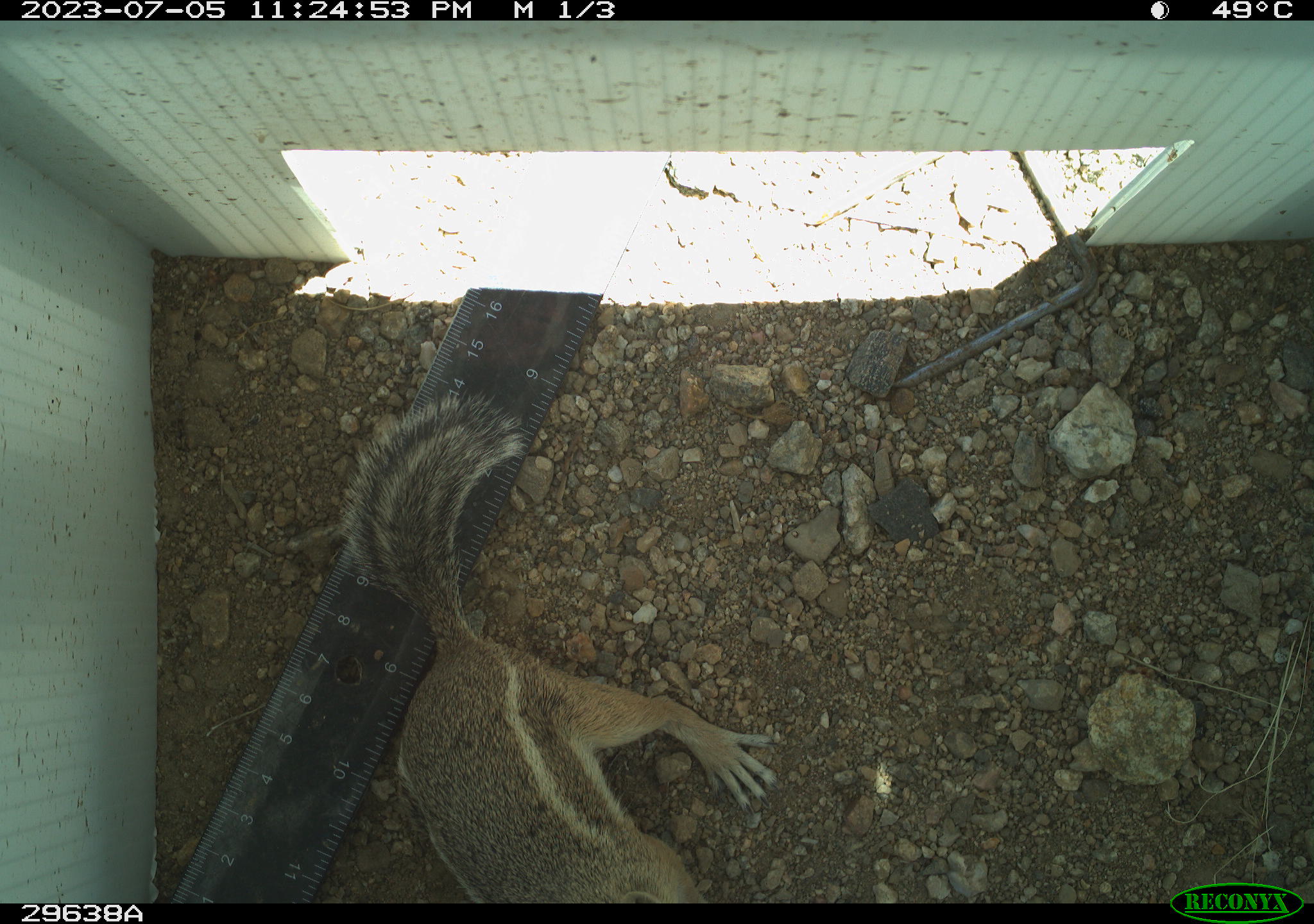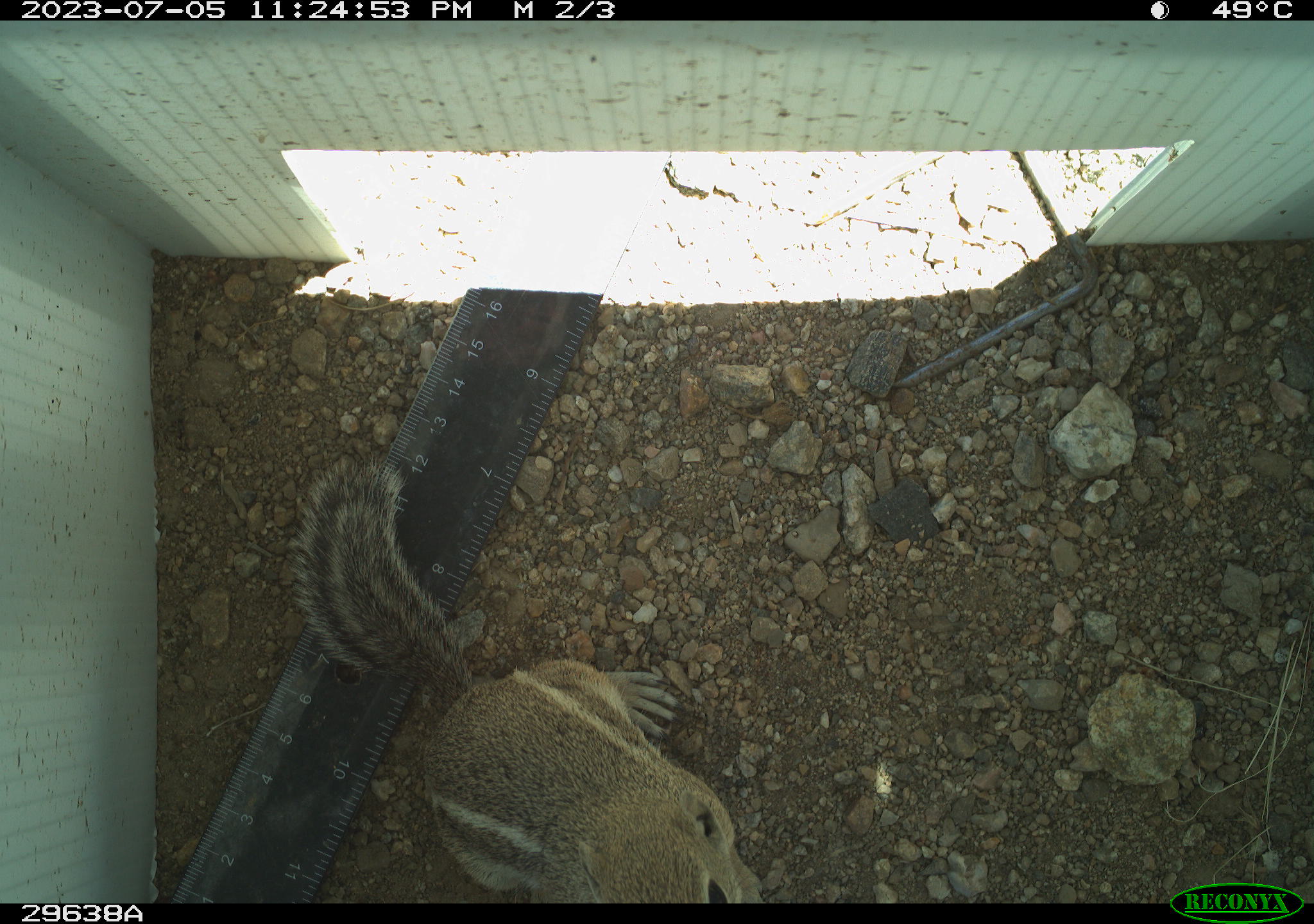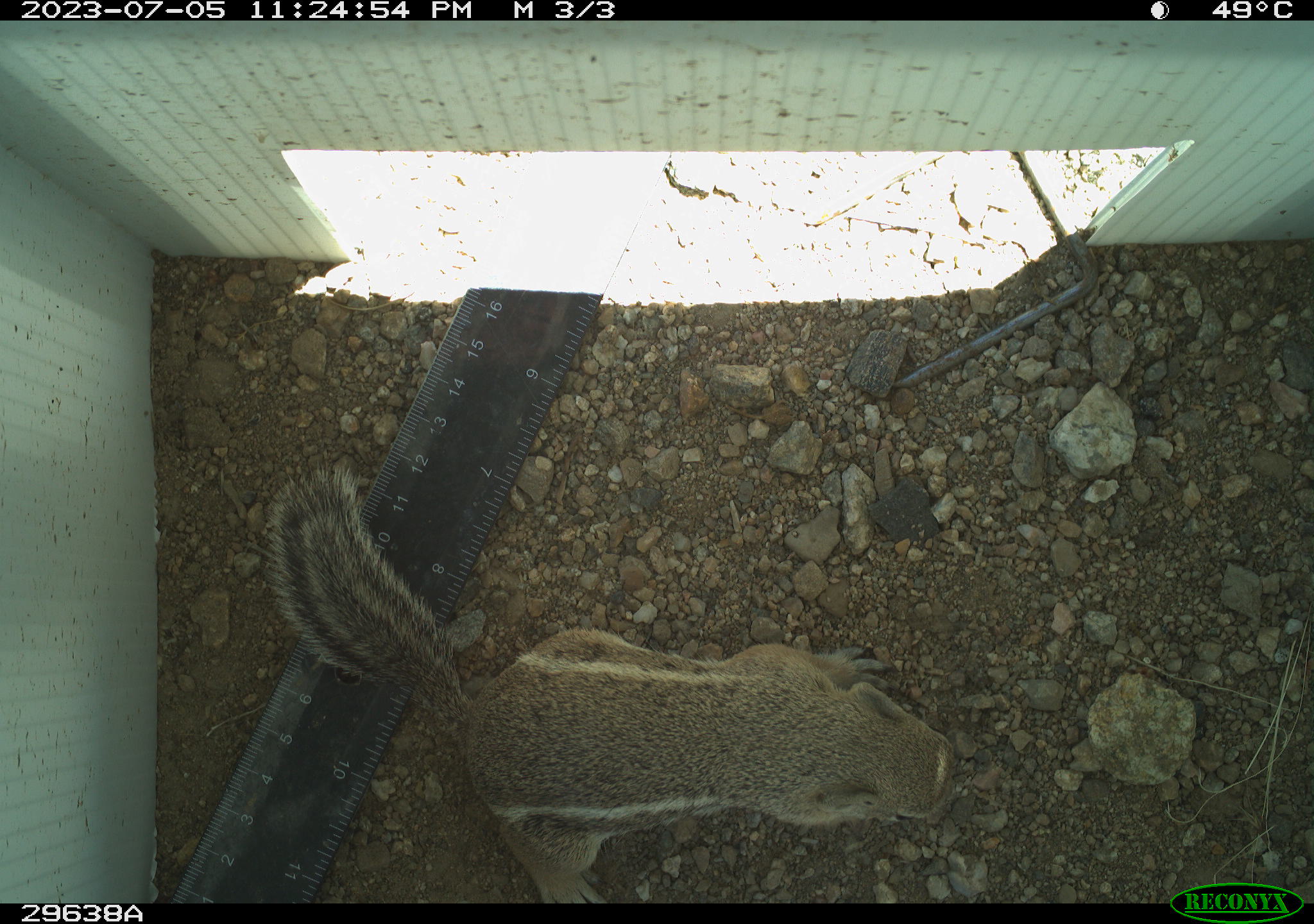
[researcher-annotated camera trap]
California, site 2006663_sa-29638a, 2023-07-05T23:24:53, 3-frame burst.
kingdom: Animalia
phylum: Chordata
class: Mammalia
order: Rodentia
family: Sciuridae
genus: Ammospermophilus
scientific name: Ammospermophilus leucurus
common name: white-tailed antelope squirrel